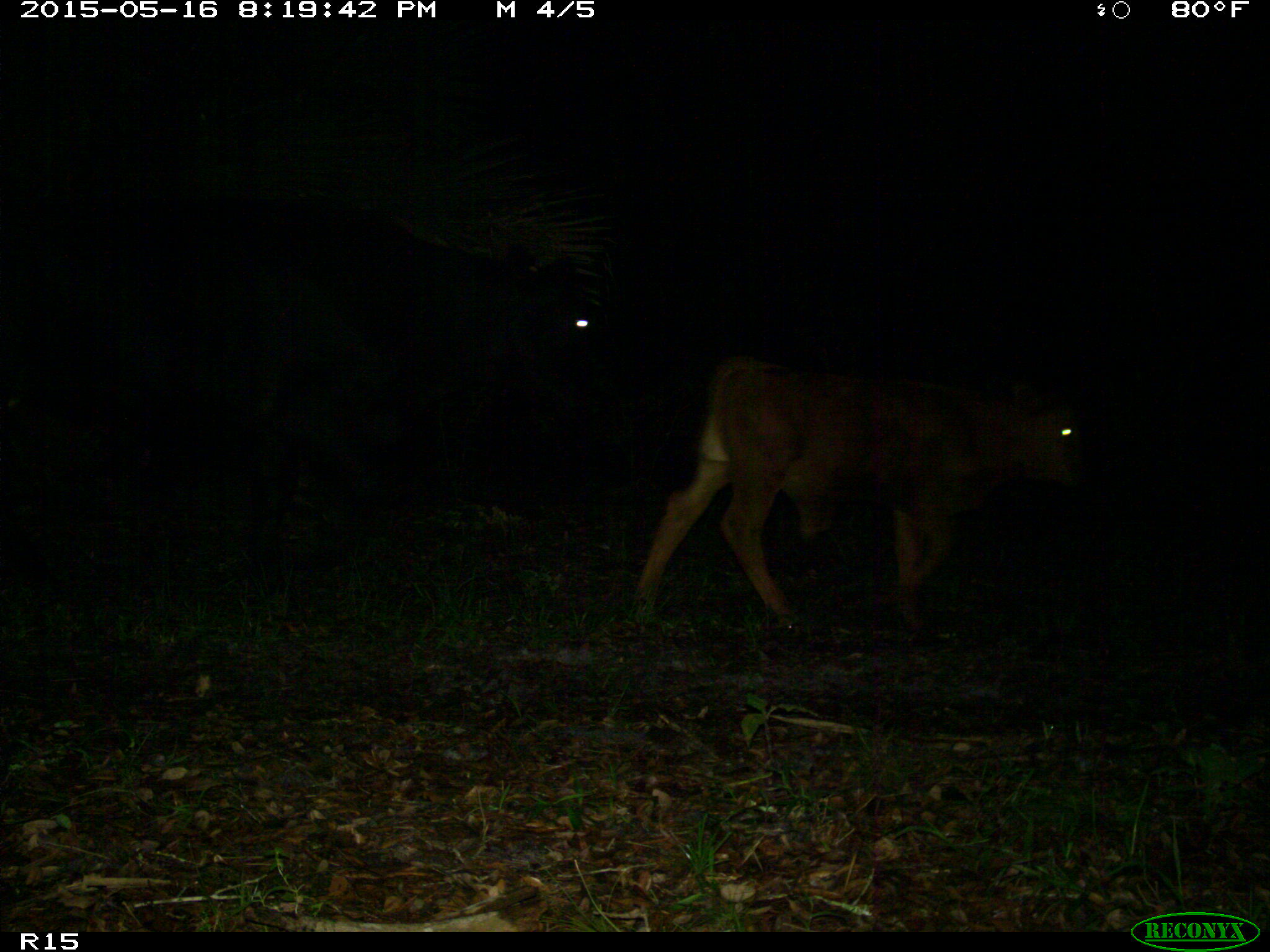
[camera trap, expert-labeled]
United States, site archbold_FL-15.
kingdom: Animalia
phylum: Chordata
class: Mammalia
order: Artiodactyla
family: Bovidae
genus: Bos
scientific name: Bos taurus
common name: domestic cow